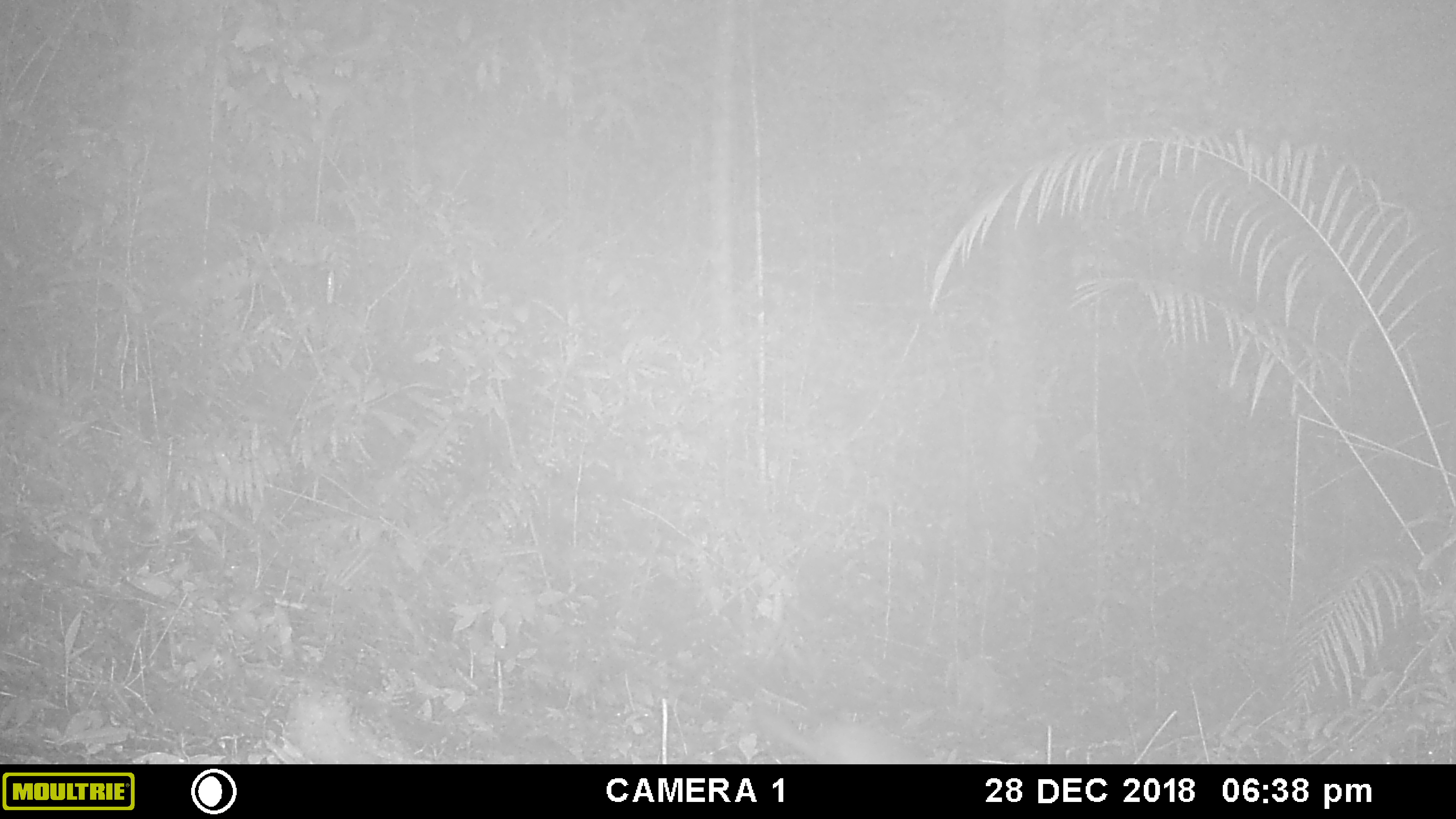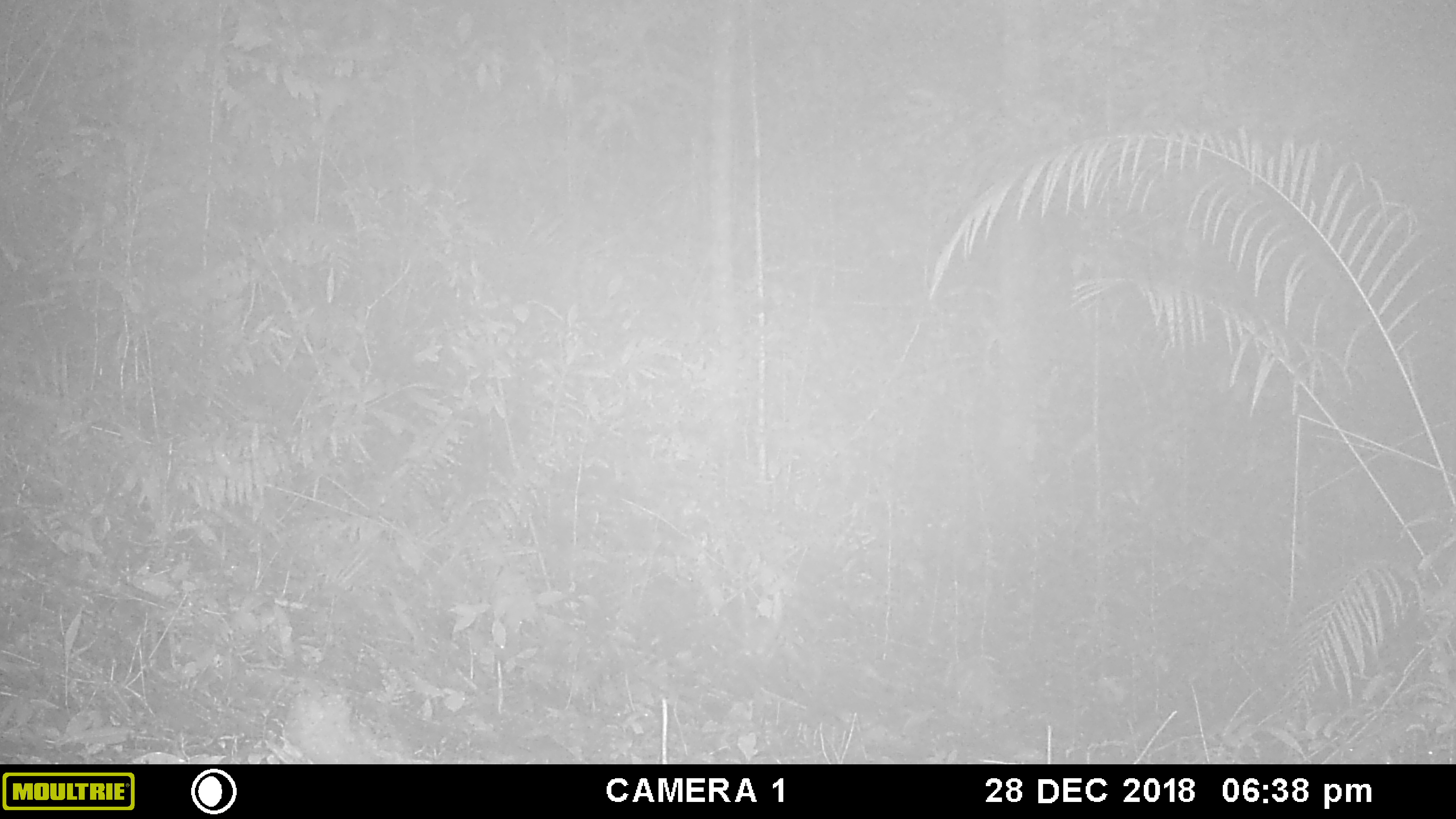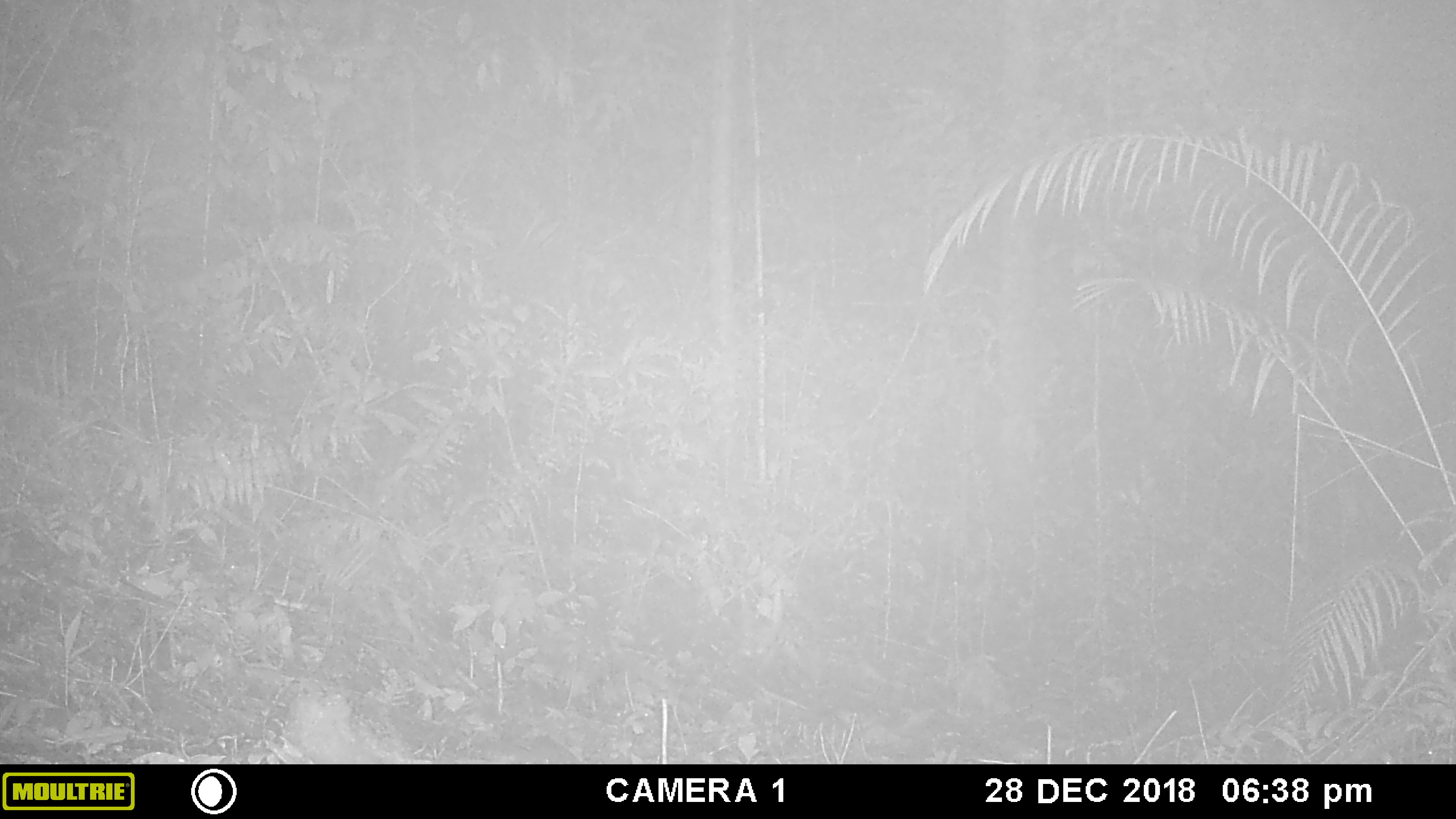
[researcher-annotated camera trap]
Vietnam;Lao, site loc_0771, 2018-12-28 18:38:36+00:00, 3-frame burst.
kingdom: Animalia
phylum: Chordata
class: Mammalia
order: Carnivora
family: Mustelidae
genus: Melogale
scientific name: Melogale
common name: ferret badger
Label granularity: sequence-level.